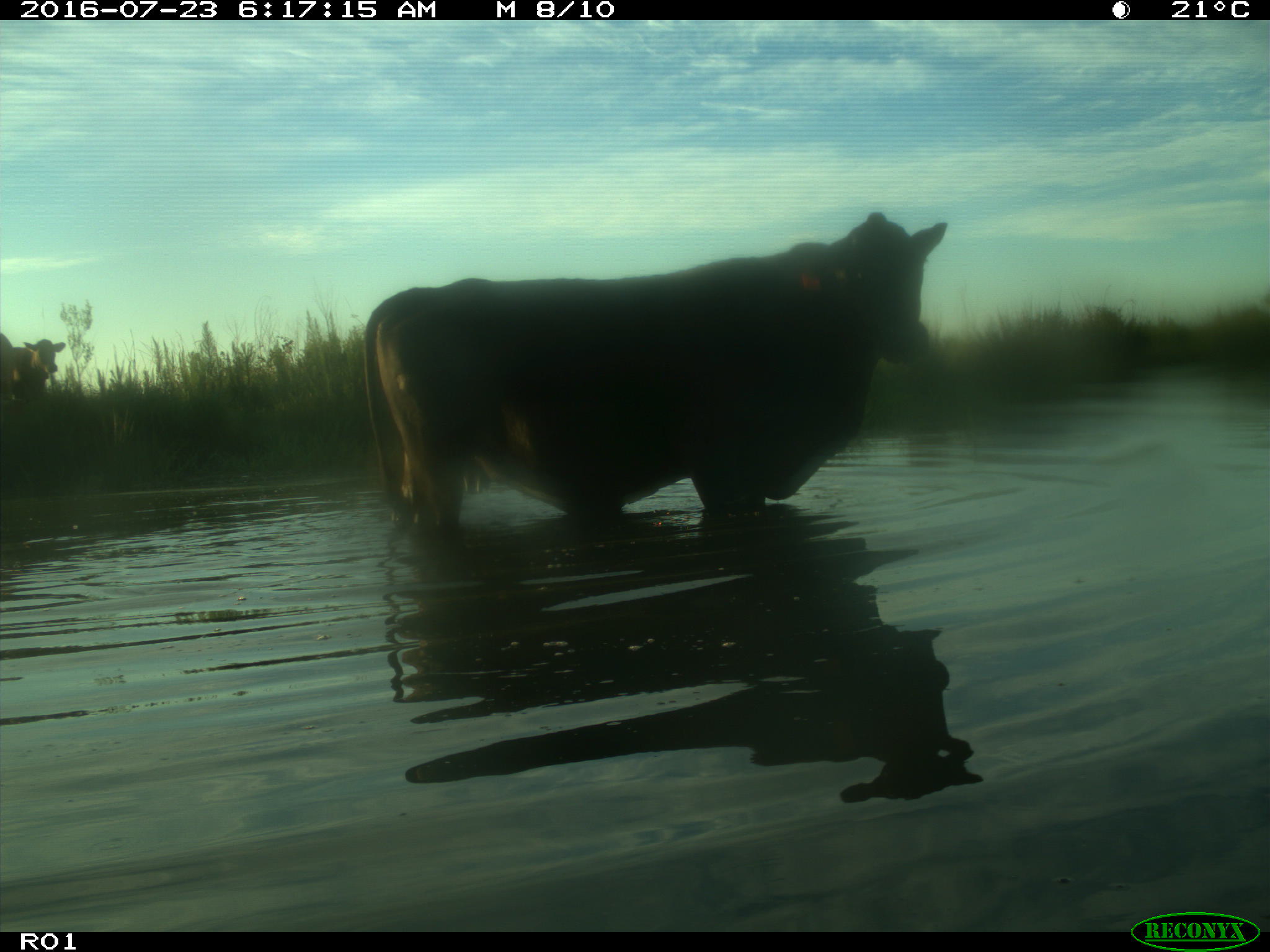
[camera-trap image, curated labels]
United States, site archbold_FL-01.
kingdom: Animalia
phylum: Chordata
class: Mammalia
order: Artiodactyla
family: Bovidae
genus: Bos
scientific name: Bos taurus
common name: domestic cow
Bos taurus (domestic cow).